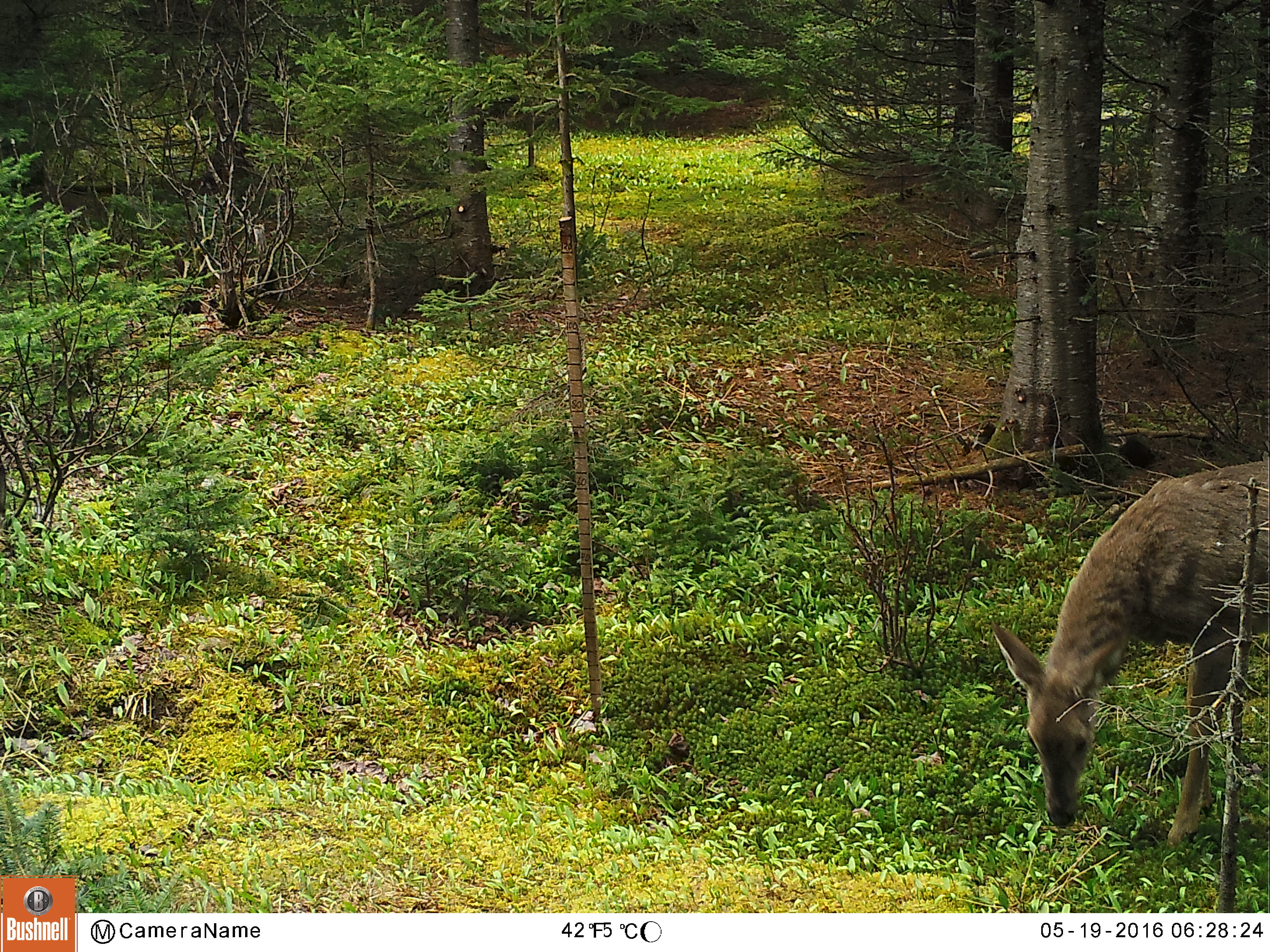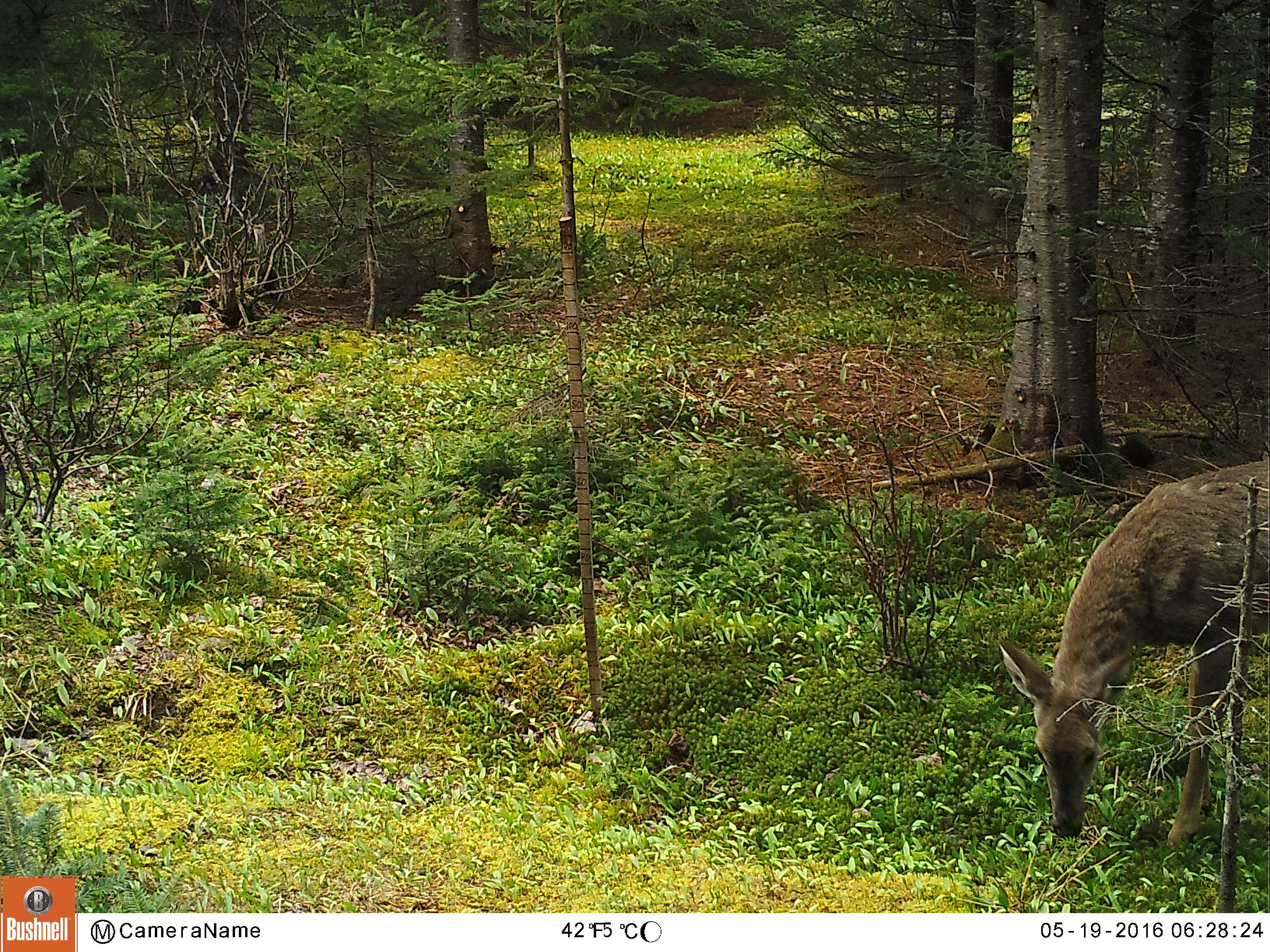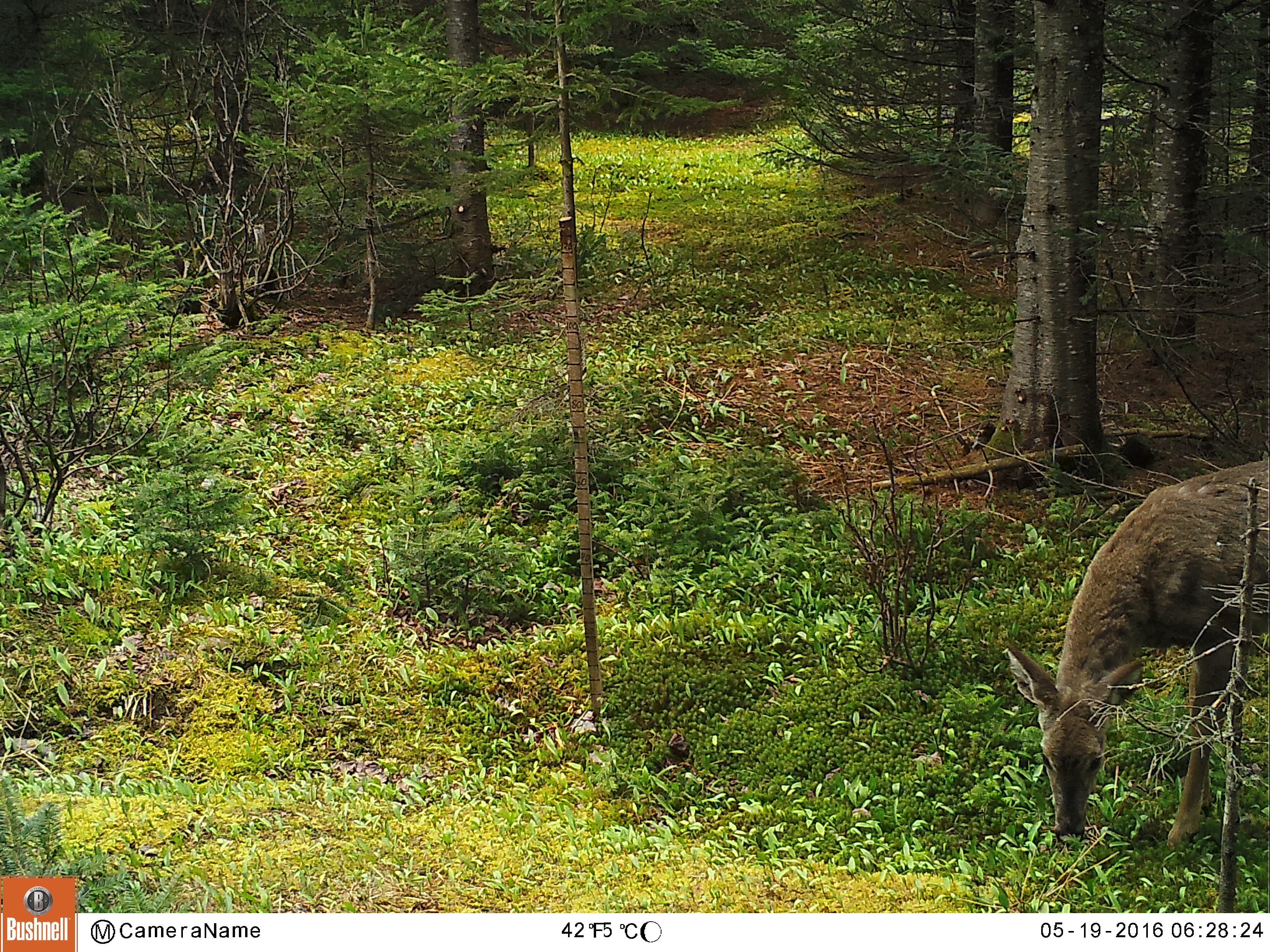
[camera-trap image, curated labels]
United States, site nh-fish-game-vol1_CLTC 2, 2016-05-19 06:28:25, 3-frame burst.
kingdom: Animalia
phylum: Chordata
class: Mammalia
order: Artiodactyla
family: Cervidae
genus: Odocoileus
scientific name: Odocoileus virginianus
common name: white-tailed deer